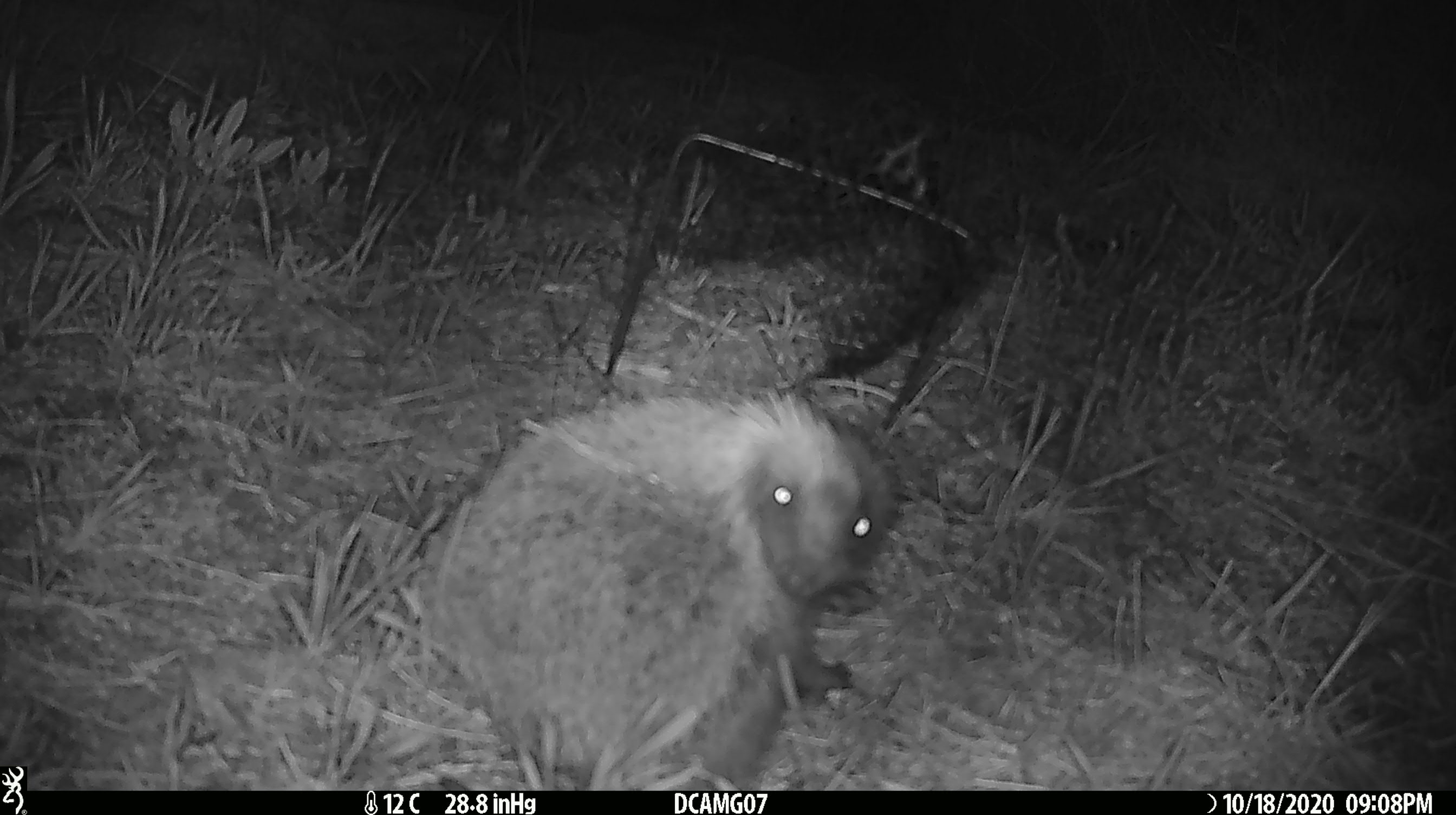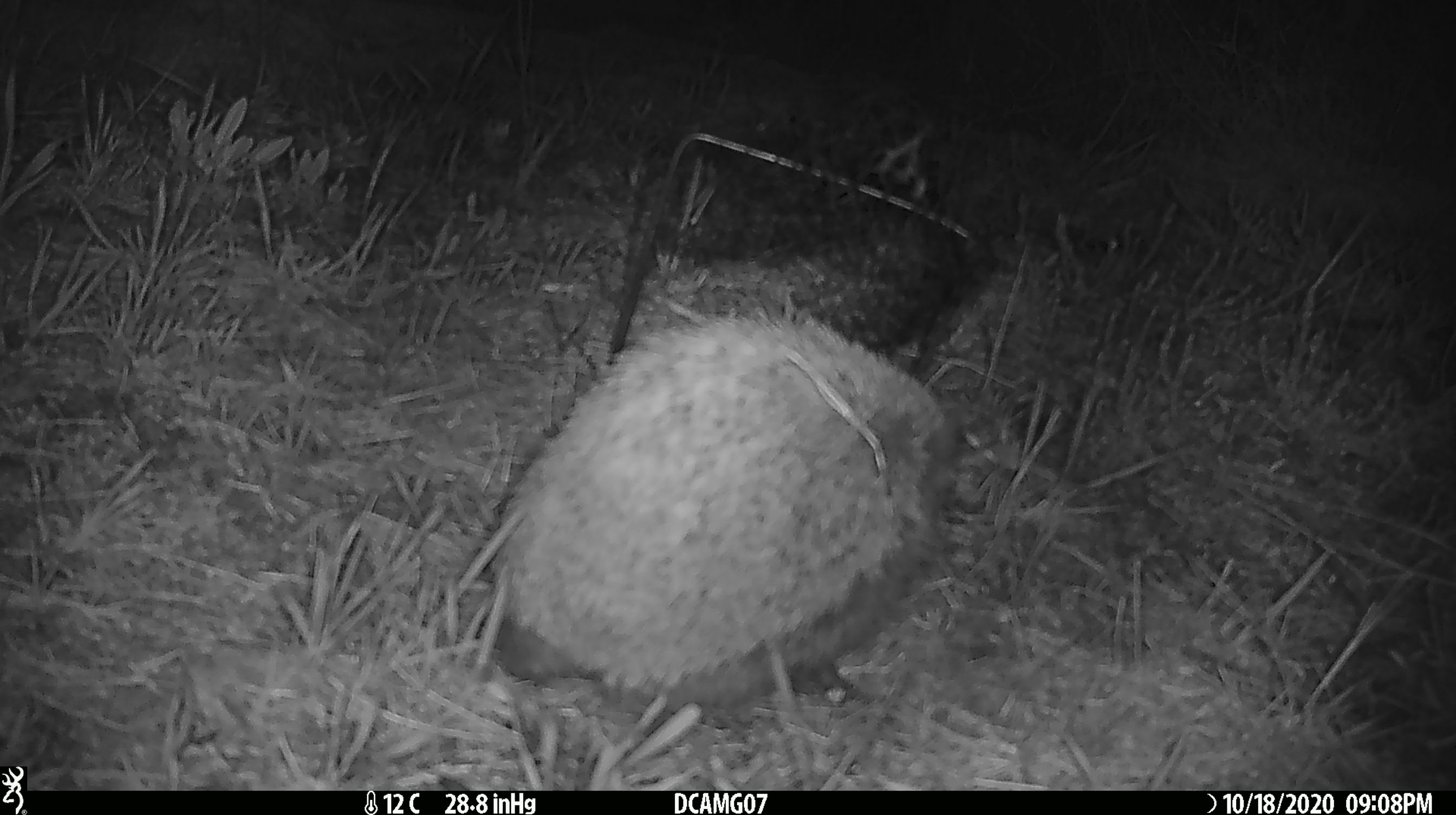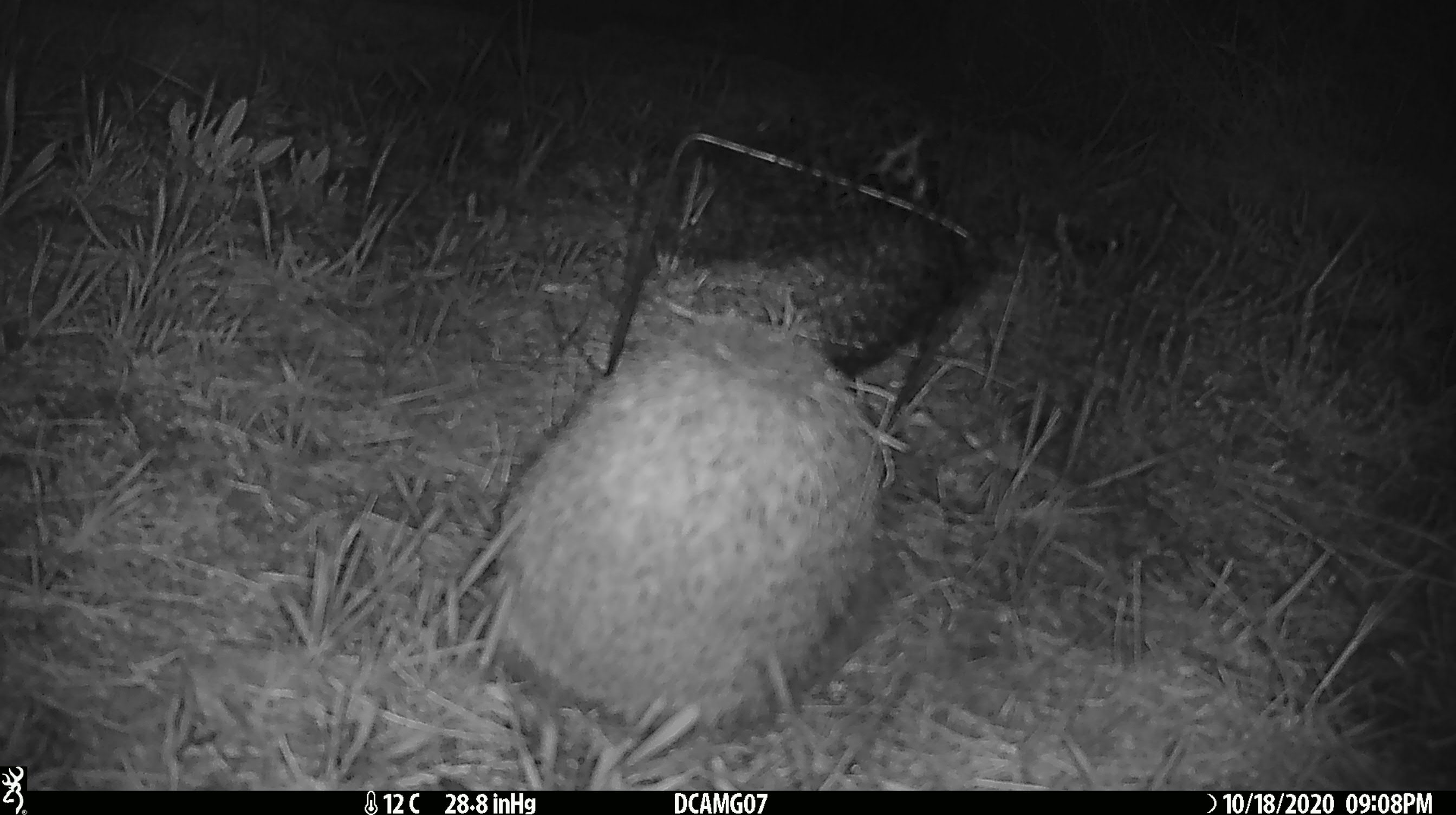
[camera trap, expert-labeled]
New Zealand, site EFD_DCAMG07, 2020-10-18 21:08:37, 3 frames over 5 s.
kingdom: Animalia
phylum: Chordata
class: Mammalia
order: Eulipotyphla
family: Erinaceidae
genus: Erinaceus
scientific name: Erinaceus europaeus europaeus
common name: european hedgehog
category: hedgehog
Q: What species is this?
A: Hedgehog (european hedgehog) (Erinaceus europaeus europaeus).